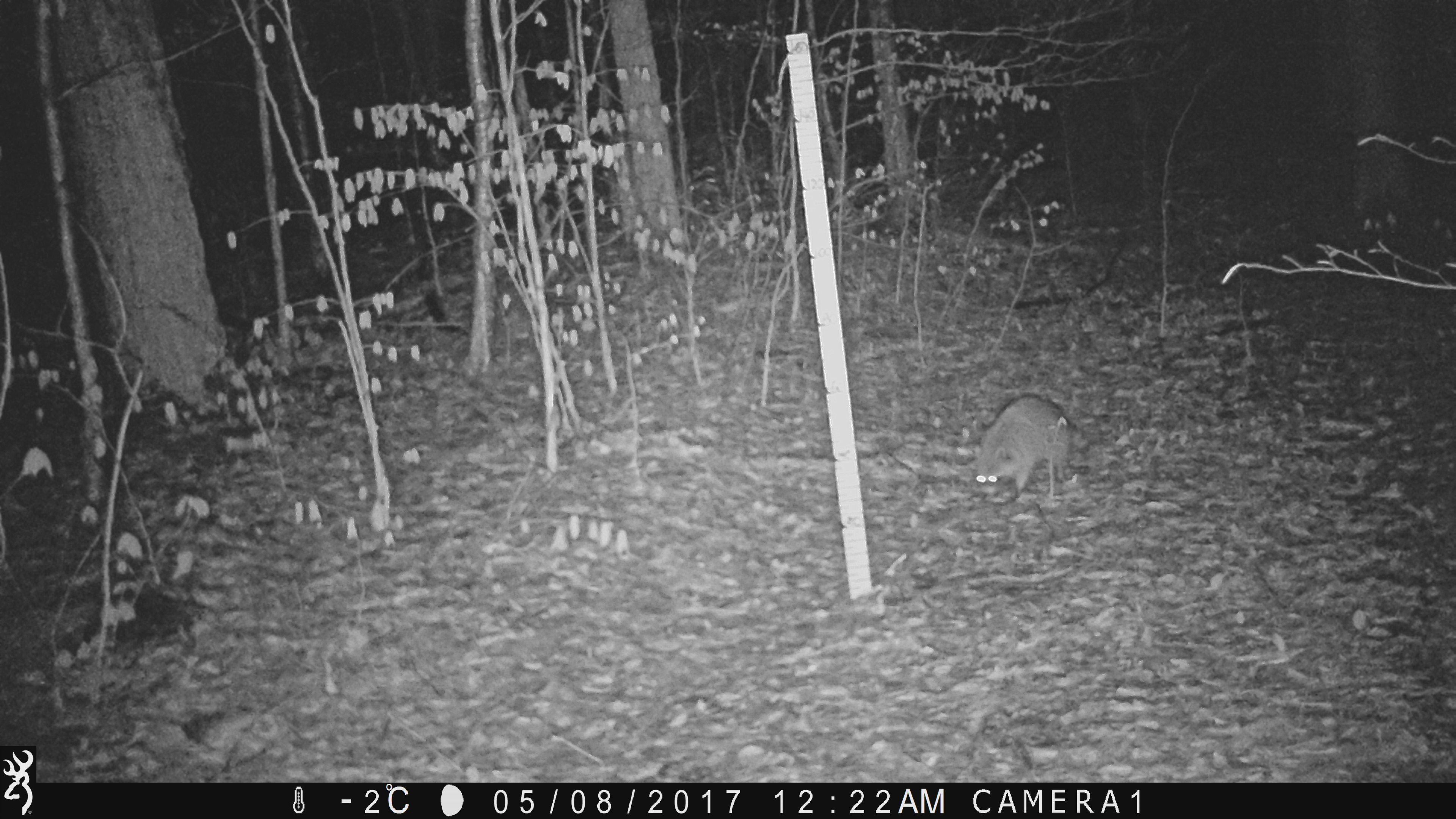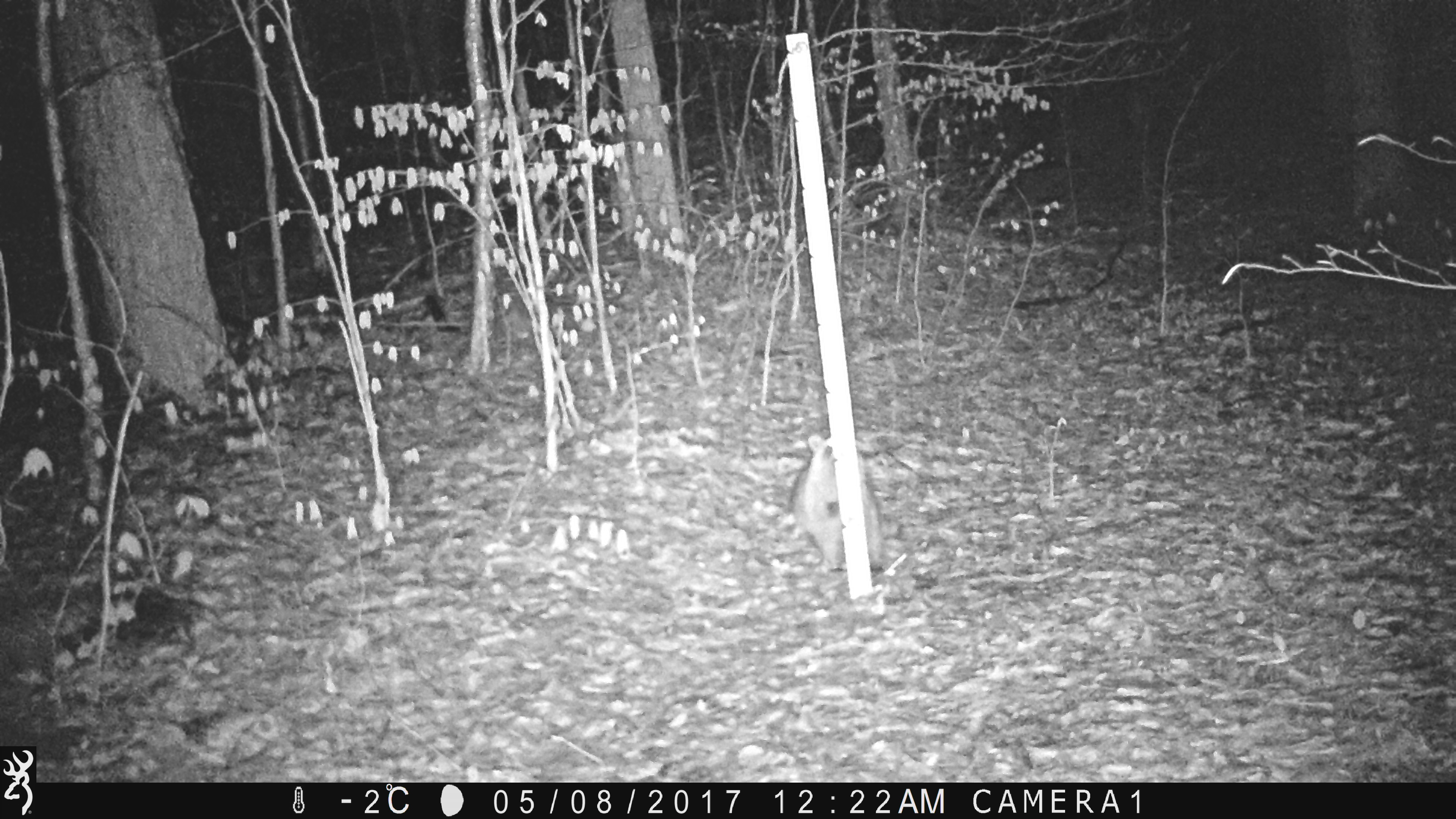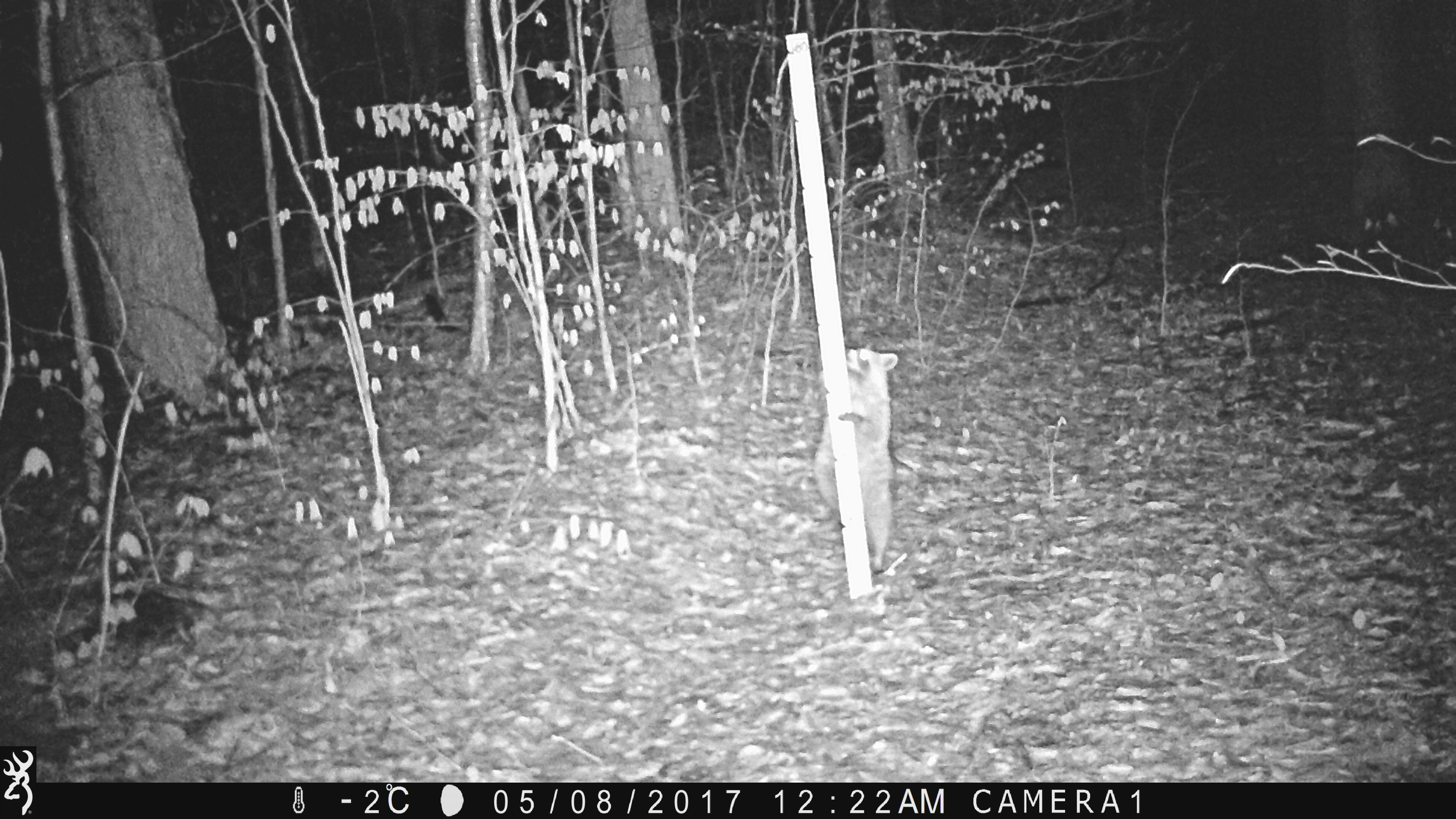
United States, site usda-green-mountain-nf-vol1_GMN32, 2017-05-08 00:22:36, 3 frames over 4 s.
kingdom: Animalia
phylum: Chordata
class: Mammalia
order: Carnivora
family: Procyonidae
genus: Procyon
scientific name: Procyon lotor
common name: raccoon